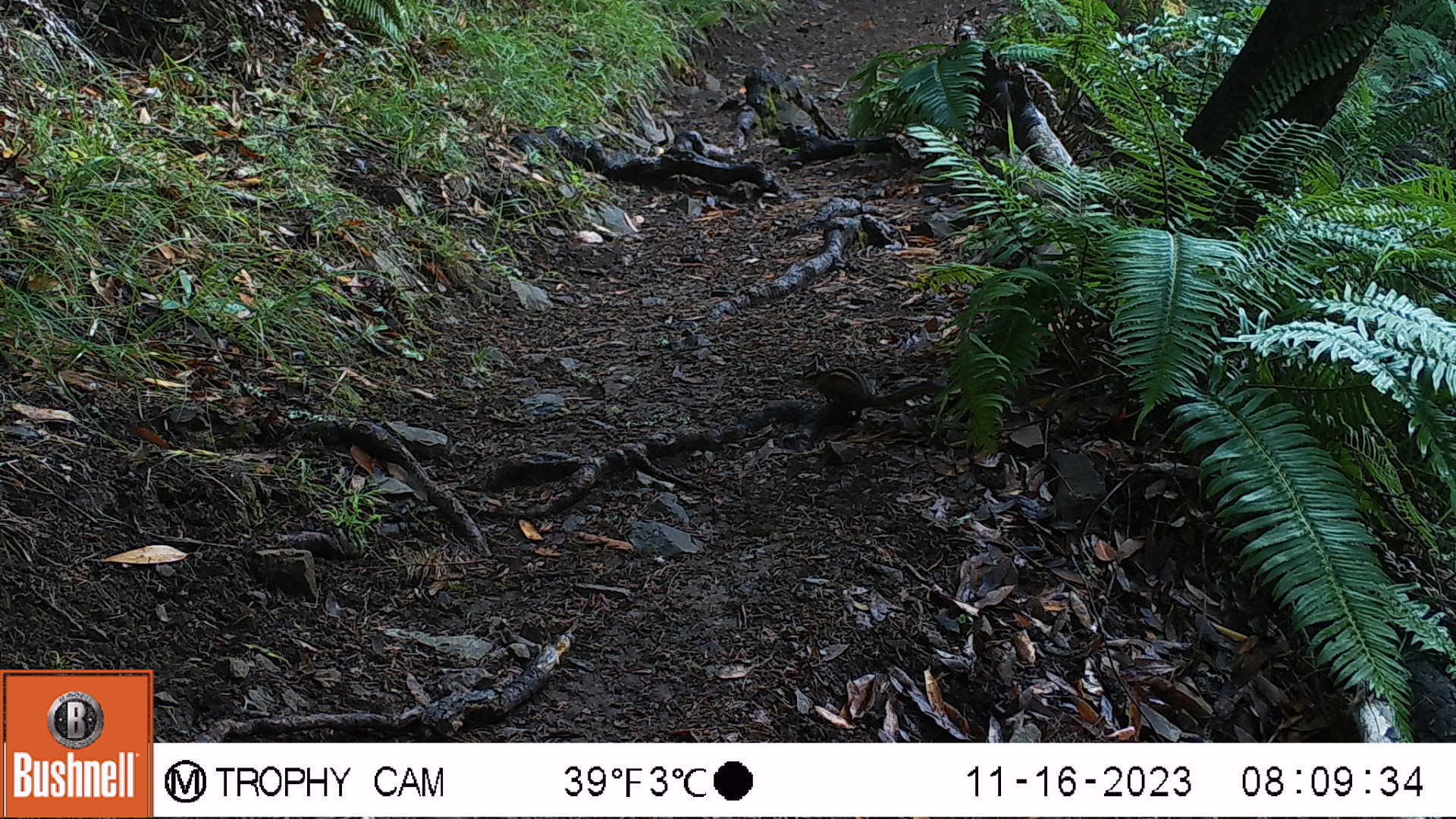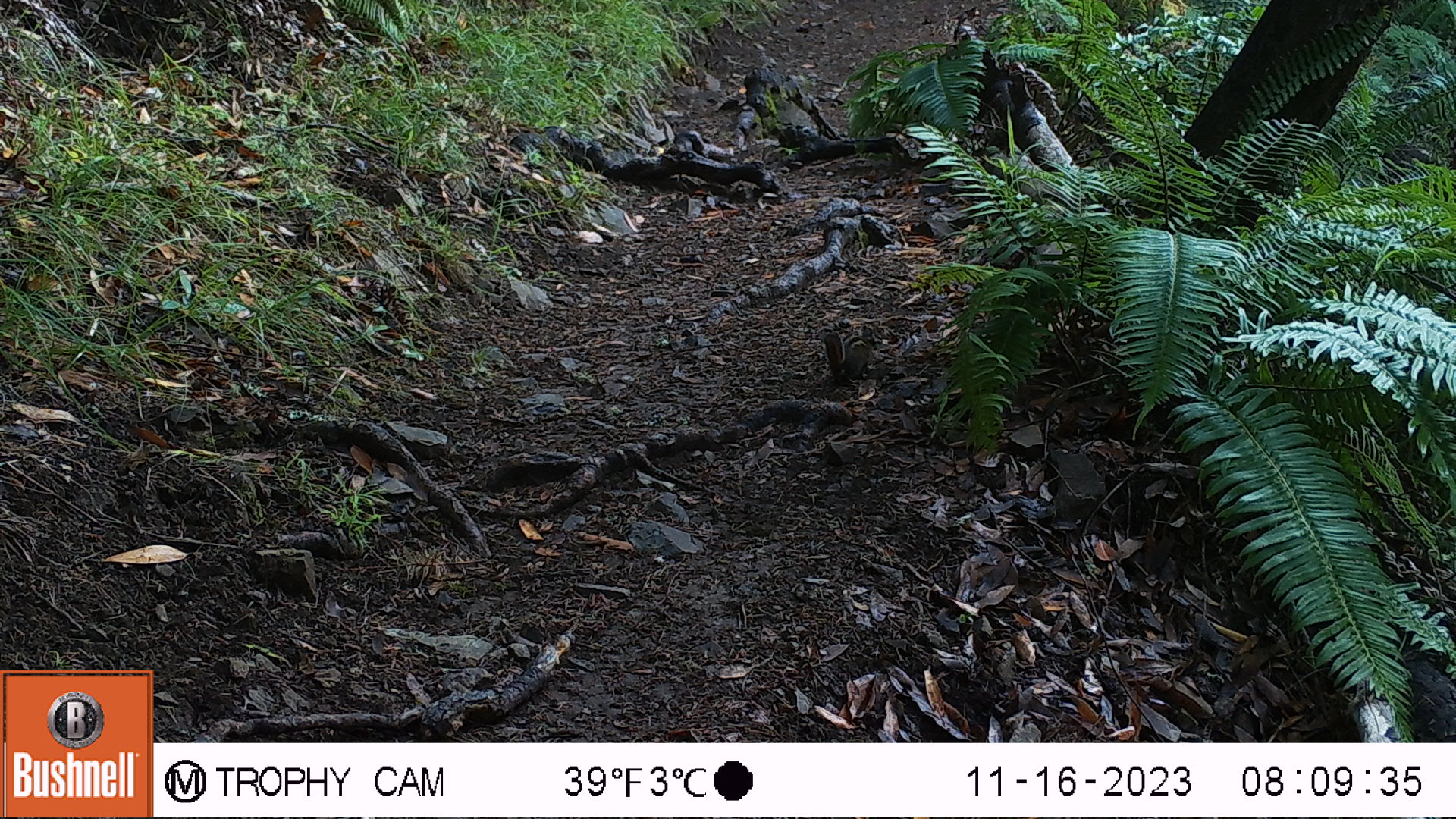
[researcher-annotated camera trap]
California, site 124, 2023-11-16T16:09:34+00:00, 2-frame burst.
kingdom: Animalia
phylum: Chordata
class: Mammalia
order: Rodentia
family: Sciuridae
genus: Neotamias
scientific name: Neotamias merriami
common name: merriam's chipmunk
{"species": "merriam's chipmunk (Neotamias merriami)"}